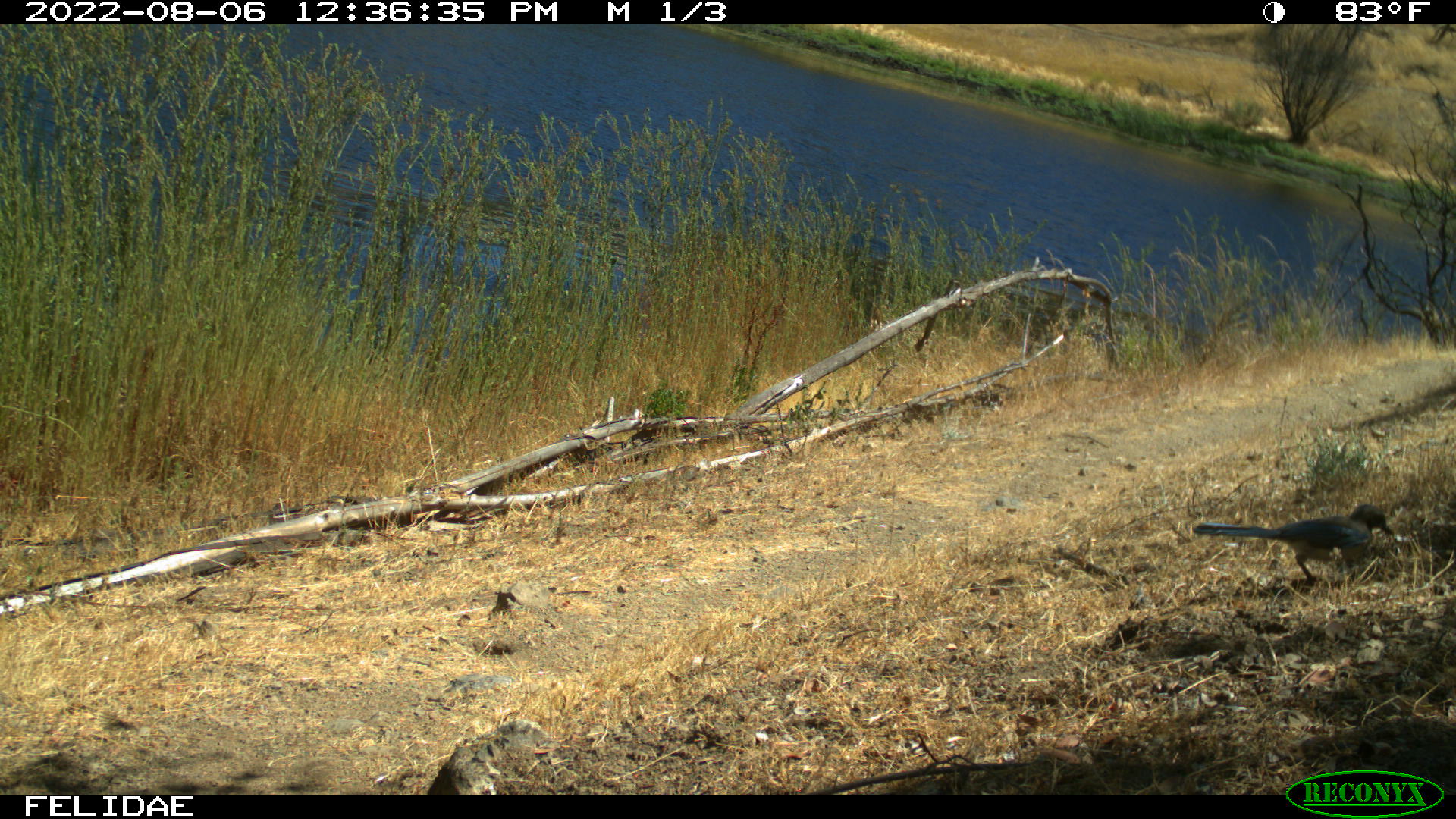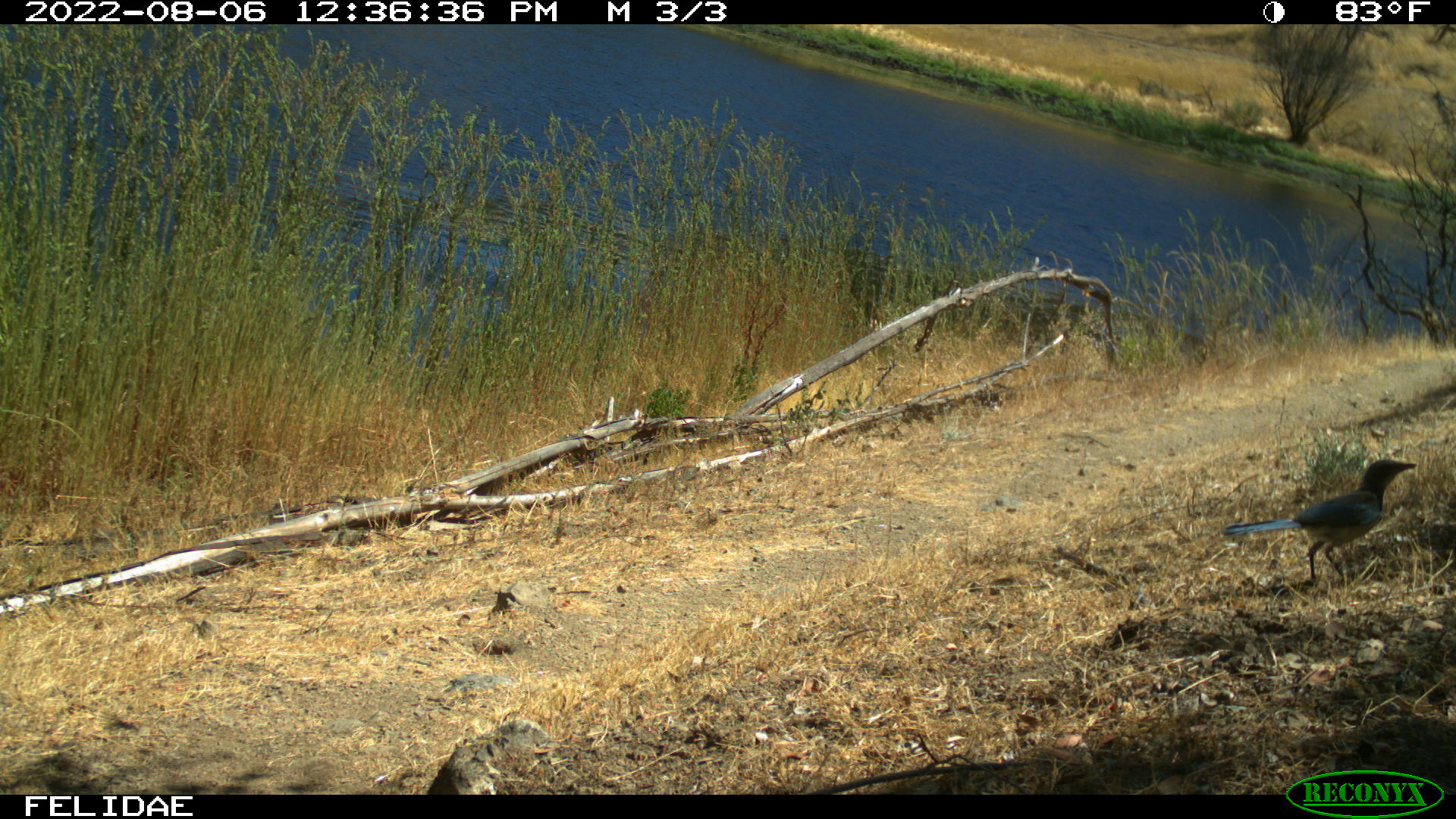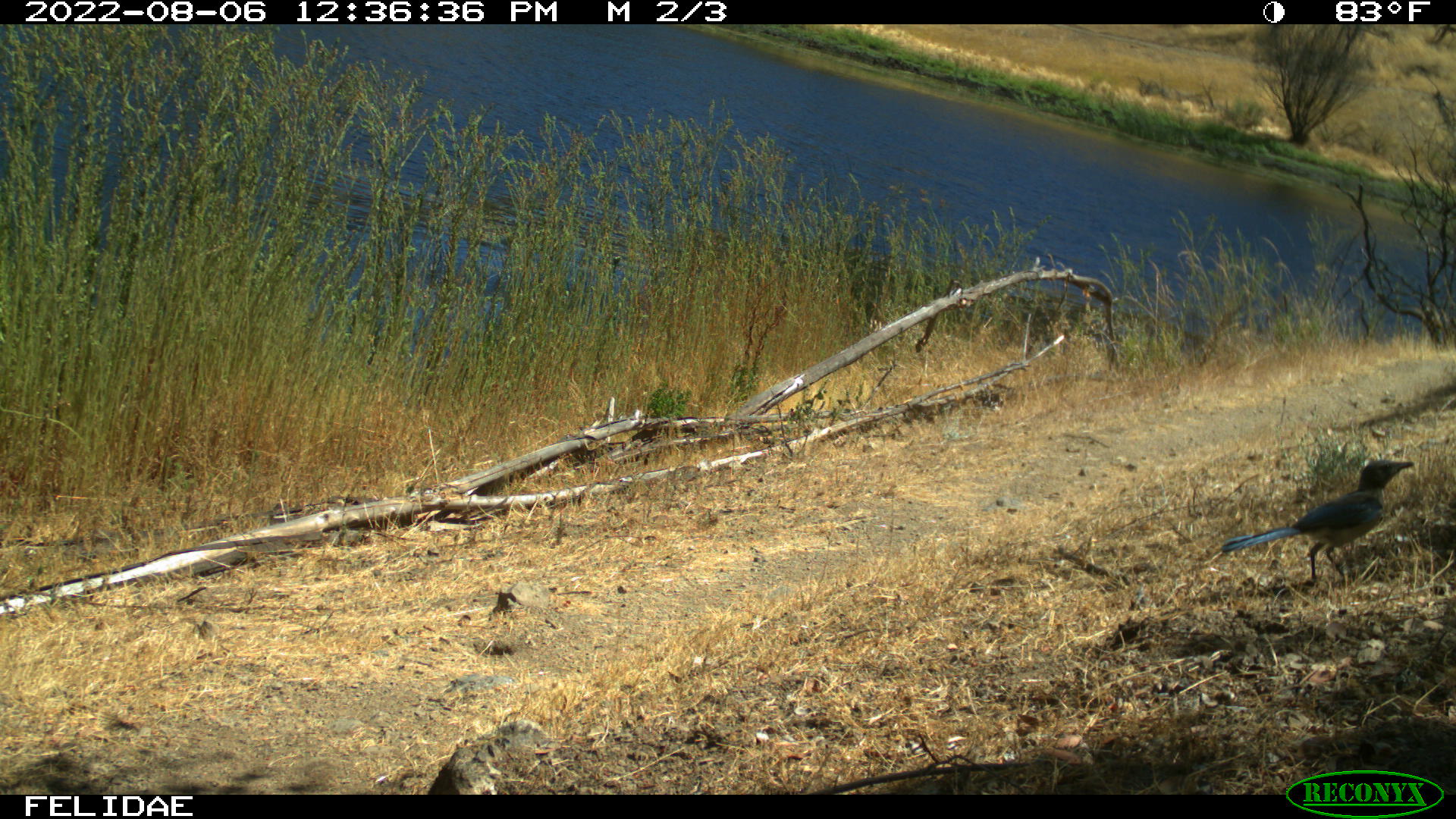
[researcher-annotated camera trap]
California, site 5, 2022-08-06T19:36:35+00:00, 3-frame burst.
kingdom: Animalia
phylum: Chordata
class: Aves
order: Passeriformes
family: Corvidae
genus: Aphelocoma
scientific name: Aphelocoma californica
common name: california scrub jay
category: western scrub-jay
Western scrub-jay (california scrub jay) (Aphelocoma californica).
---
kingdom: Animalia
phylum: Chordata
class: Aves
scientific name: Aves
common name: bird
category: unknown bird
Unknown bird (bird) (Aves).